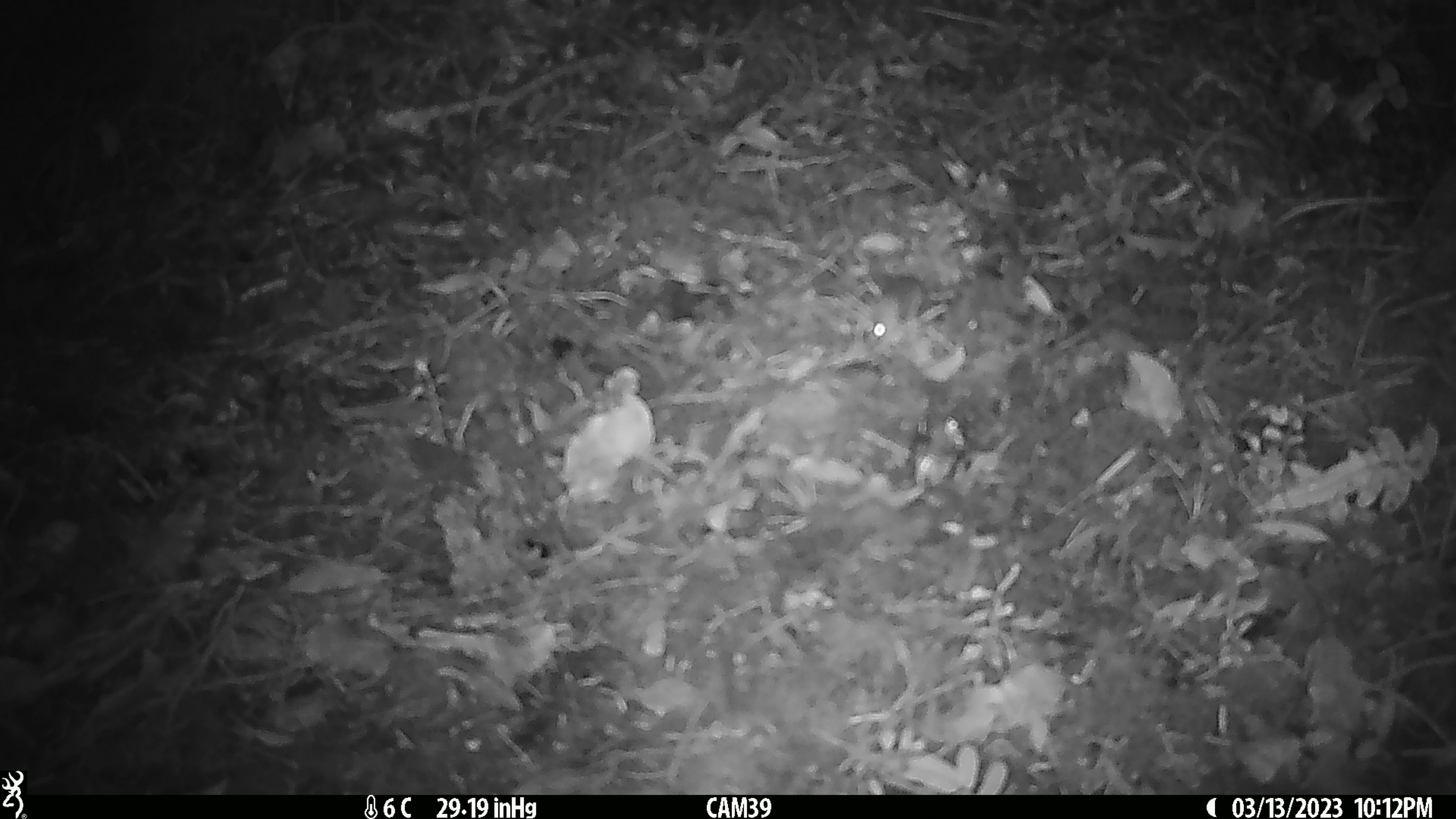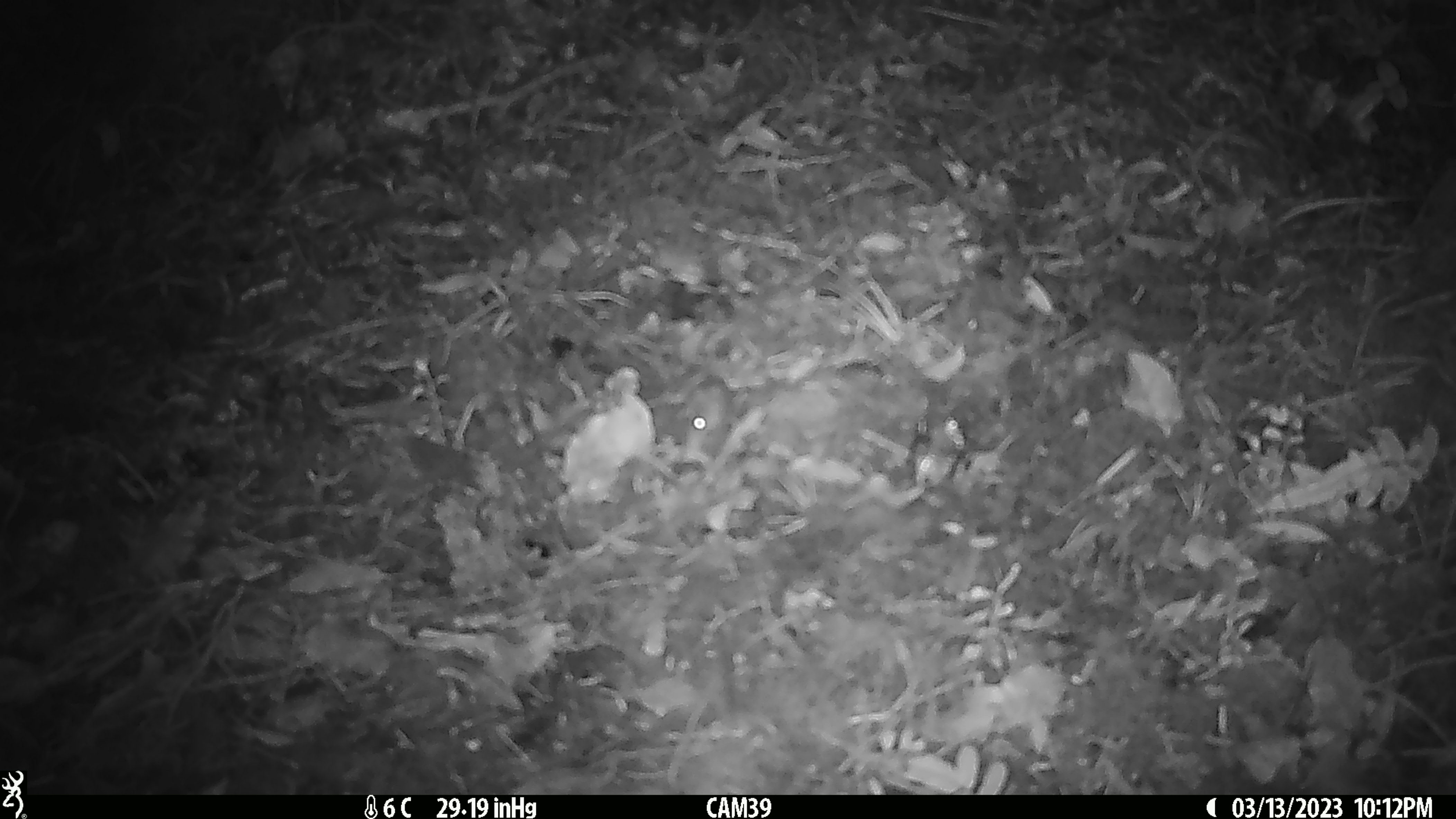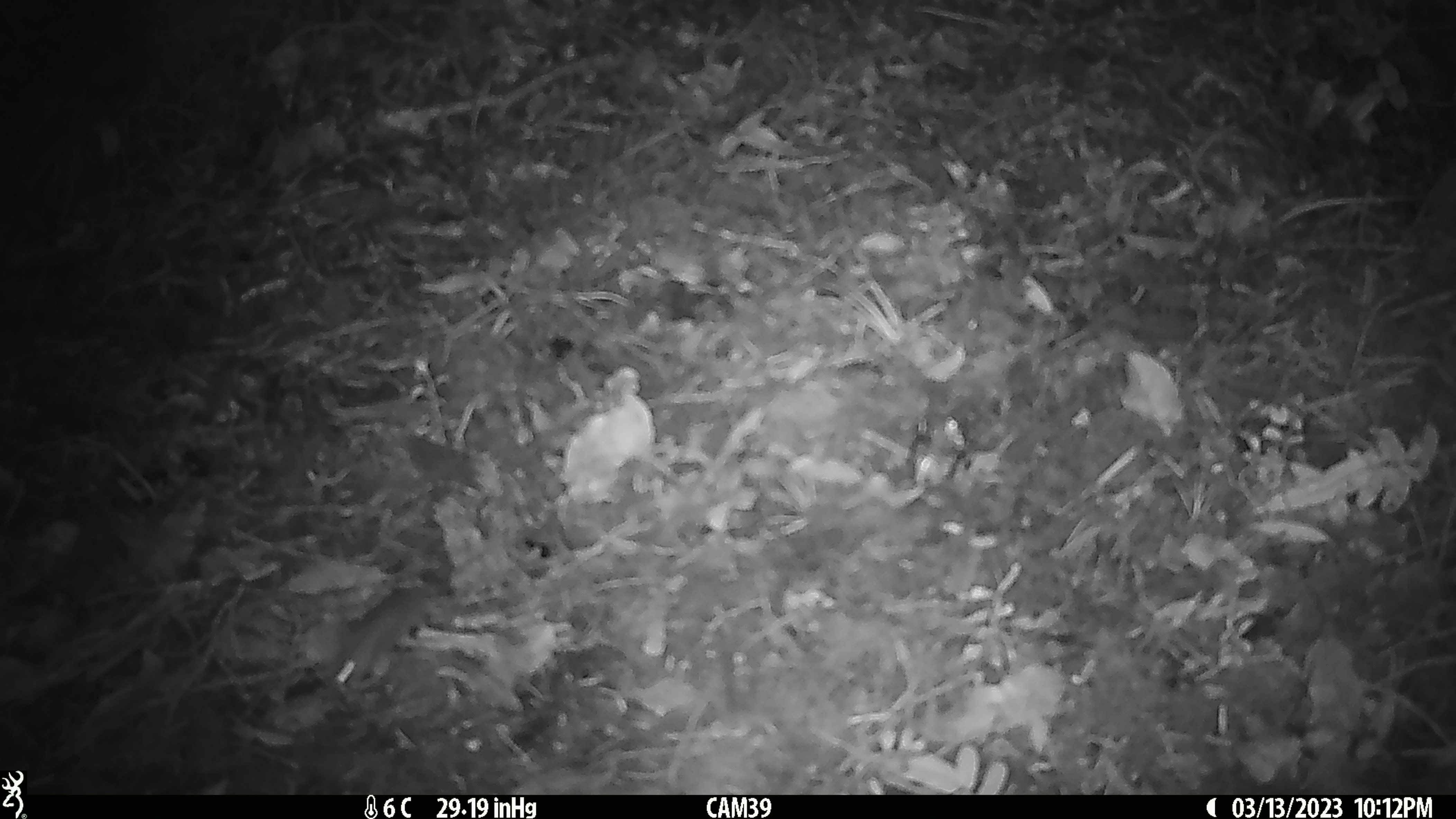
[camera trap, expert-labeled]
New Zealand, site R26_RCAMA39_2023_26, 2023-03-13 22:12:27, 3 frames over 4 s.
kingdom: Animalia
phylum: Chordata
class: Mammalia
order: Rodentia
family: Muridae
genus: Mus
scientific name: Mus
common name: mouse